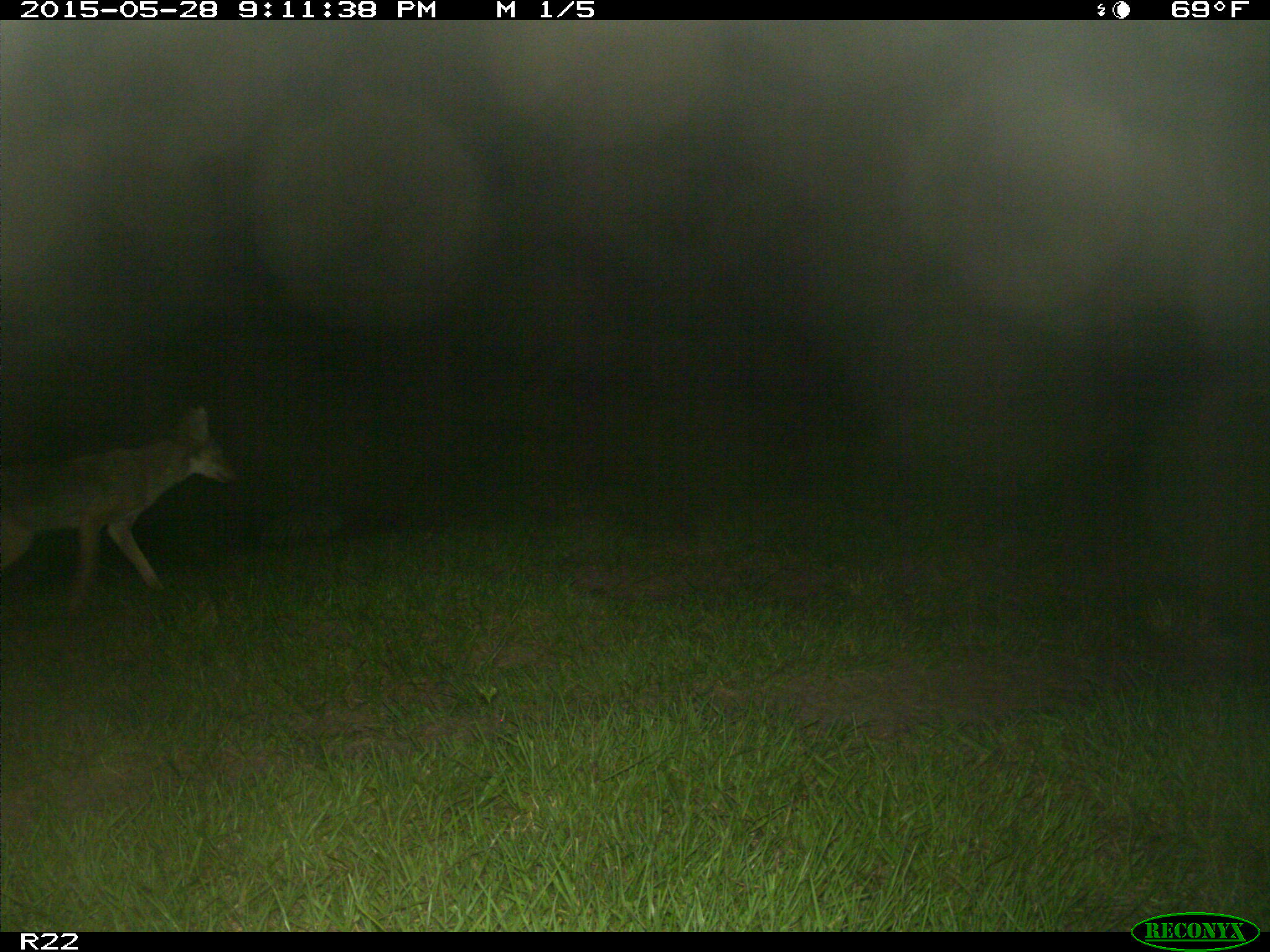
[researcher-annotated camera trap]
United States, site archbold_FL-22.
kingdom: Animalia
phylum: Chordata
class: Mammalia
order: Artiodactyla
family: Bovidae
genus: Bos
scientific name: Bos taurus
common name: domestic cow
Bos taurus (domestic cow).